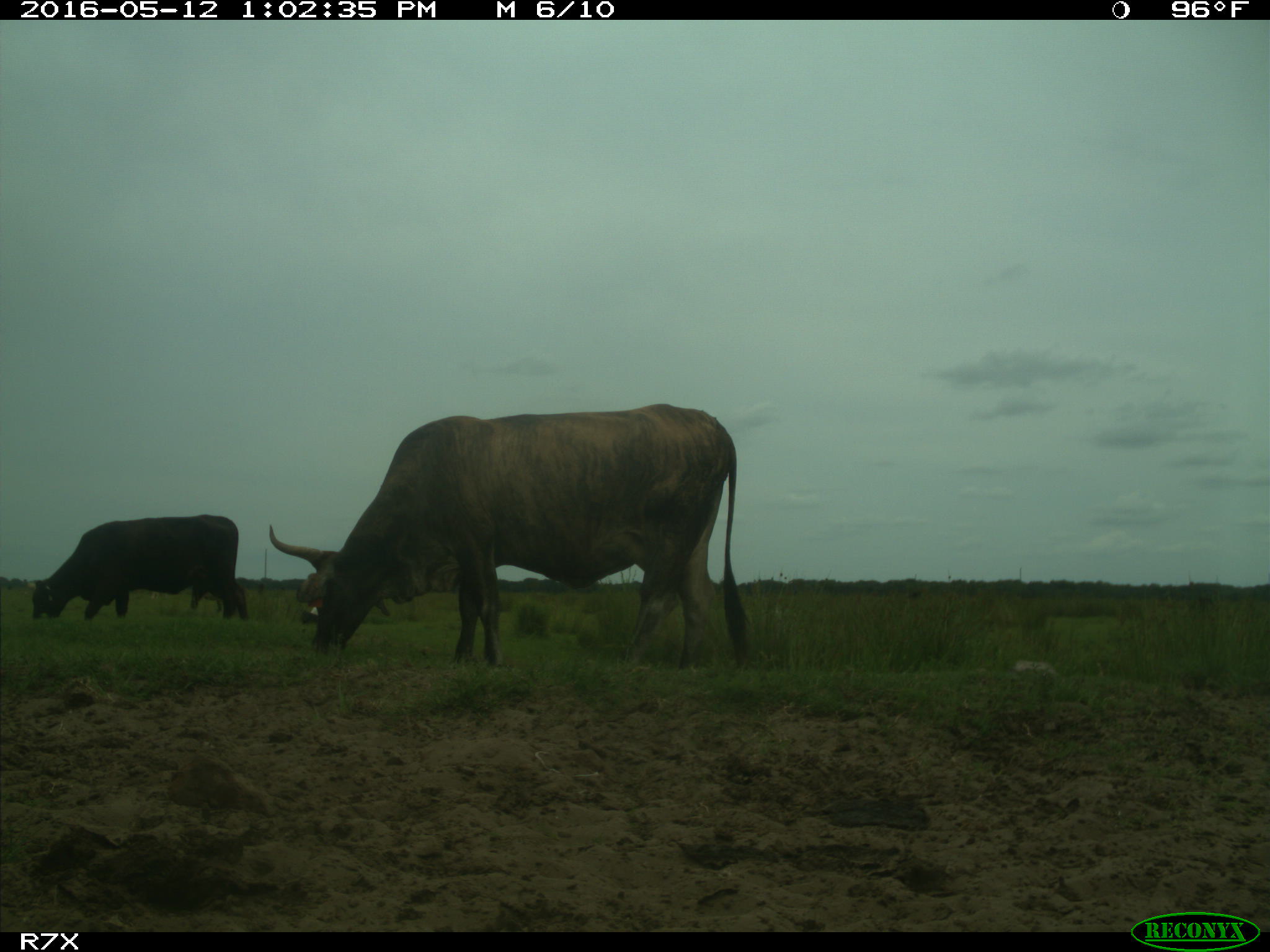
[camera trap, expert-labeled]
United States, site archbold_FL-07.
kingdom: Animalia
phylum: Chordata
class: Mammalia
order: Artiodactyla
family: Bovidae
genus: Bos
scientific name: Bos taurus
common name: domestic cow